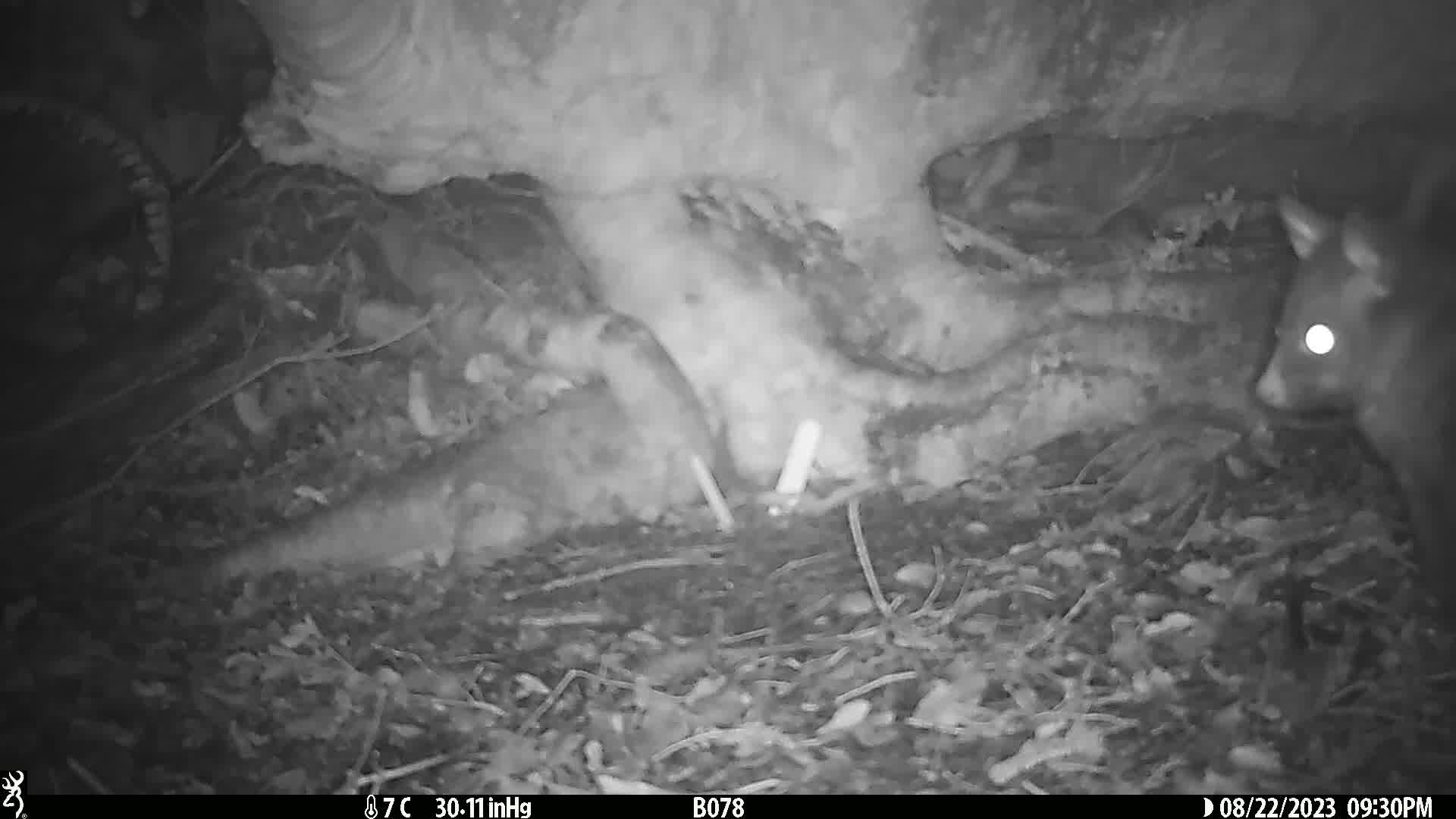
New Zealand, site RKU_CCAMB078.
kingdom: Animalia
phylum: Chordata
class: Mammalia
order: Diprotodontia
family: Phalangeridae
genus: Trichosurus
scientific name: Trichosurus vulpecula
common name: common brushtail possum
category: possum